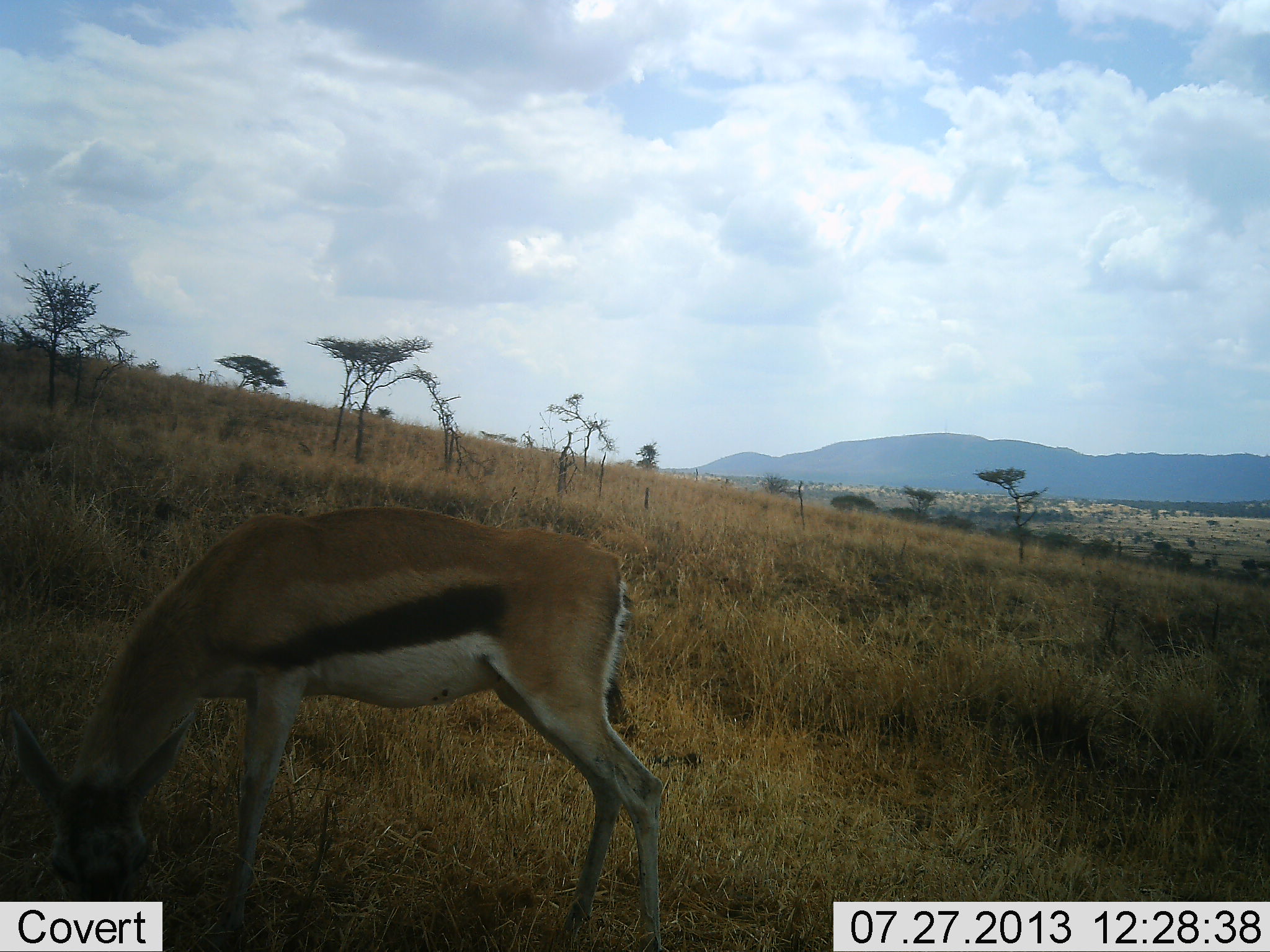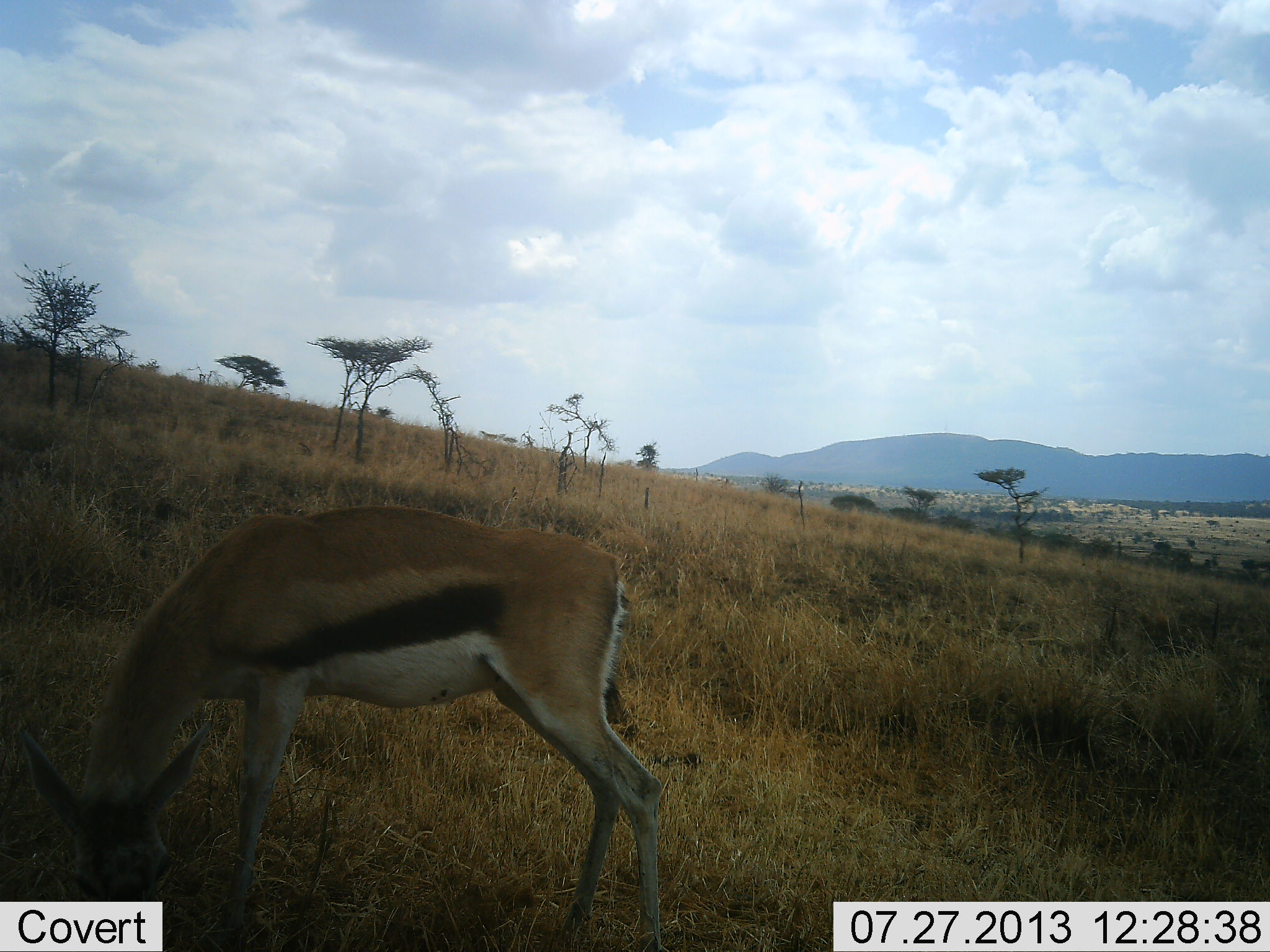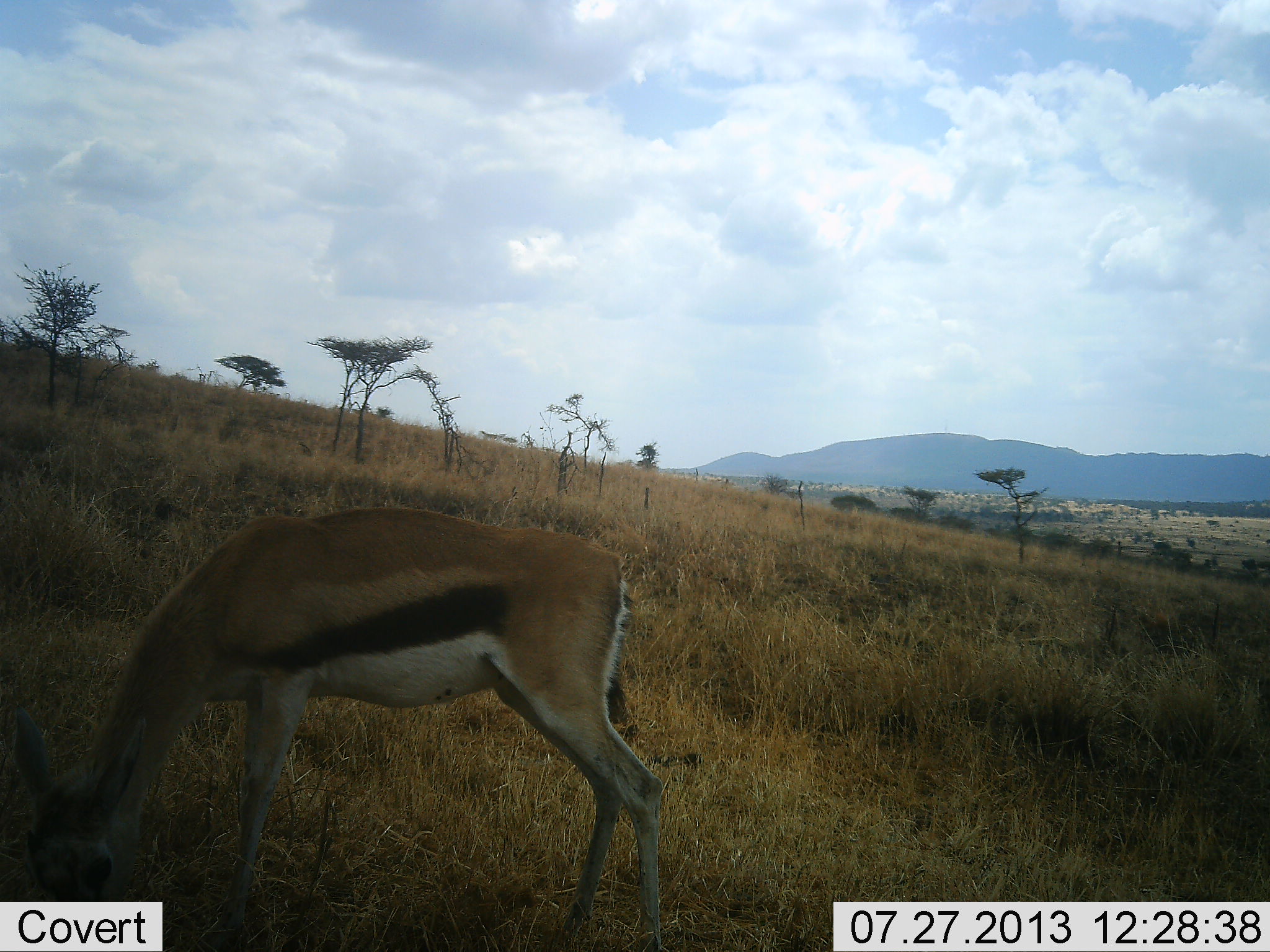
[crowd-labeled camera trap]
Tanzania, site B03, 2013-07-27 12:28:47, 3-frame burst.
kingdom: Animalia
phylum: Chordata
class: Mammalia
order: Artiodactyla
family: Bovidae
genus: Eudorcas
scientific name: Eudorcas thomsonii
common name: thomson's gazelle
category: gazellethomsons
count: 1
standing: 30%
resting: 0%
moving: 0%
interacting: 0%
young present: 0%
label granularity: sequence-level